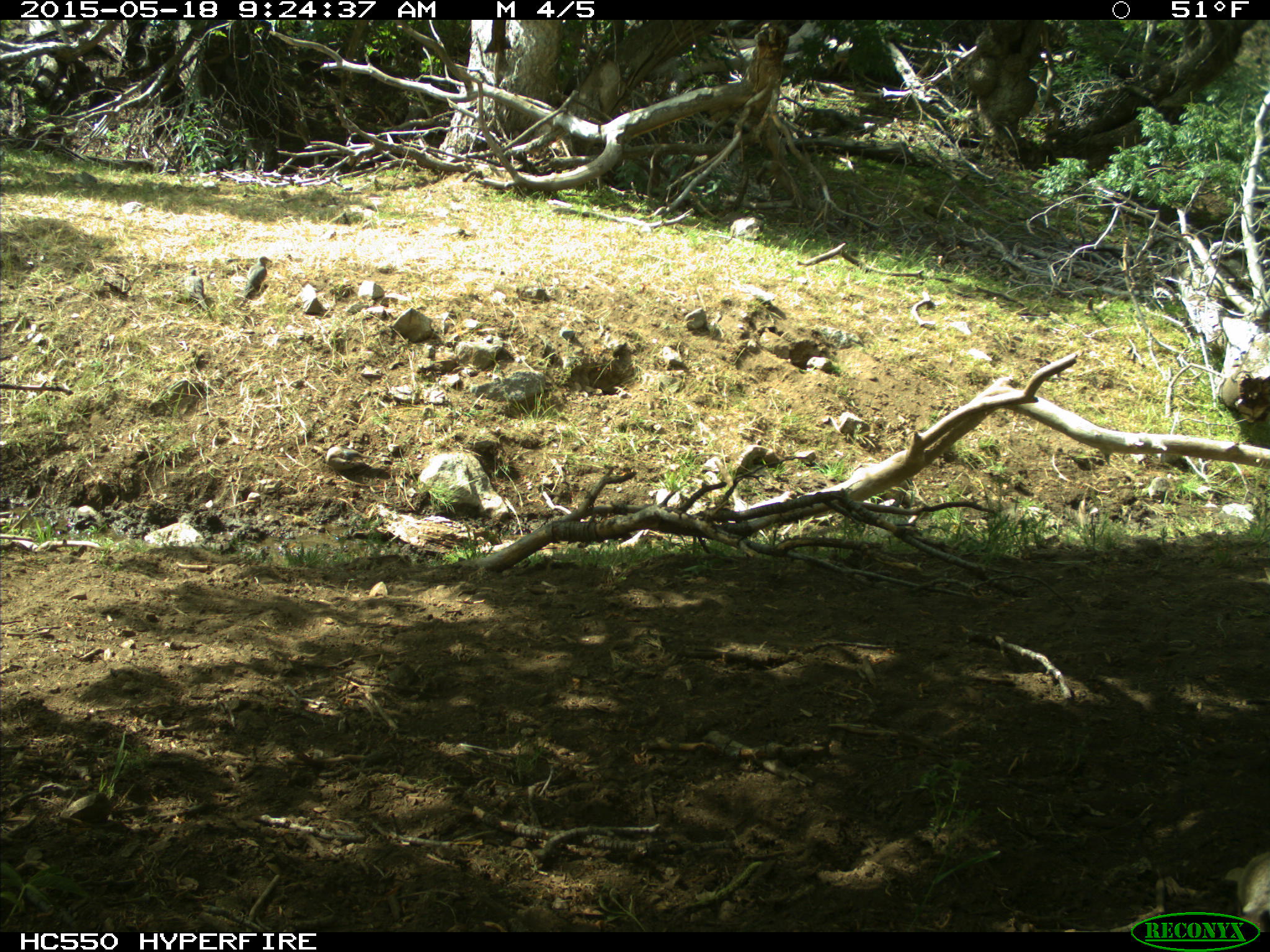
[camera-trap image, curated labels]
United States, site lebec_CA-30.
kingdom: Animalia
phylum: Chordata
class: Aves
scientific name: Aves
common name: birds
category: unidentified bird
Unidentified bird (birds) (Aves).